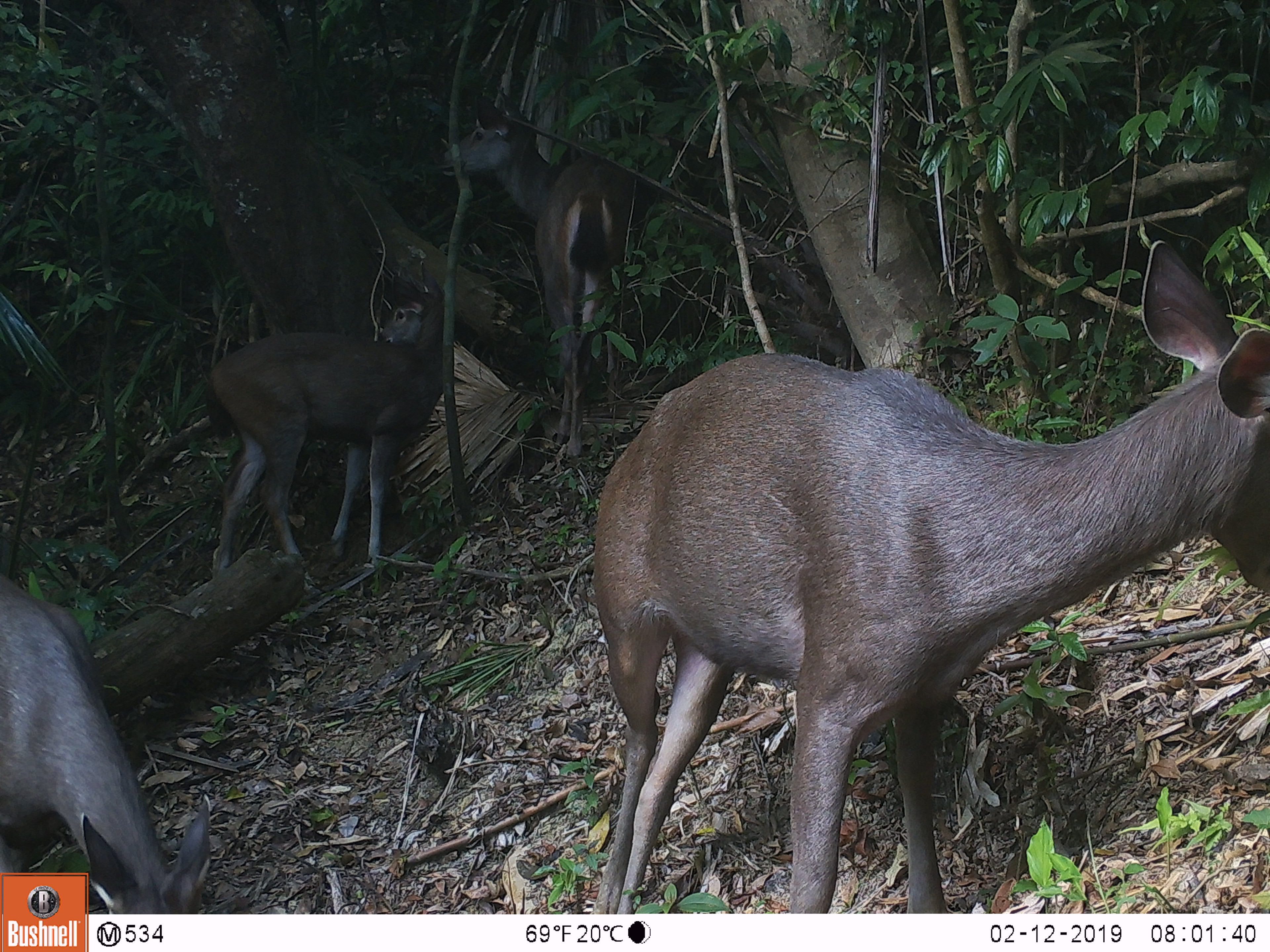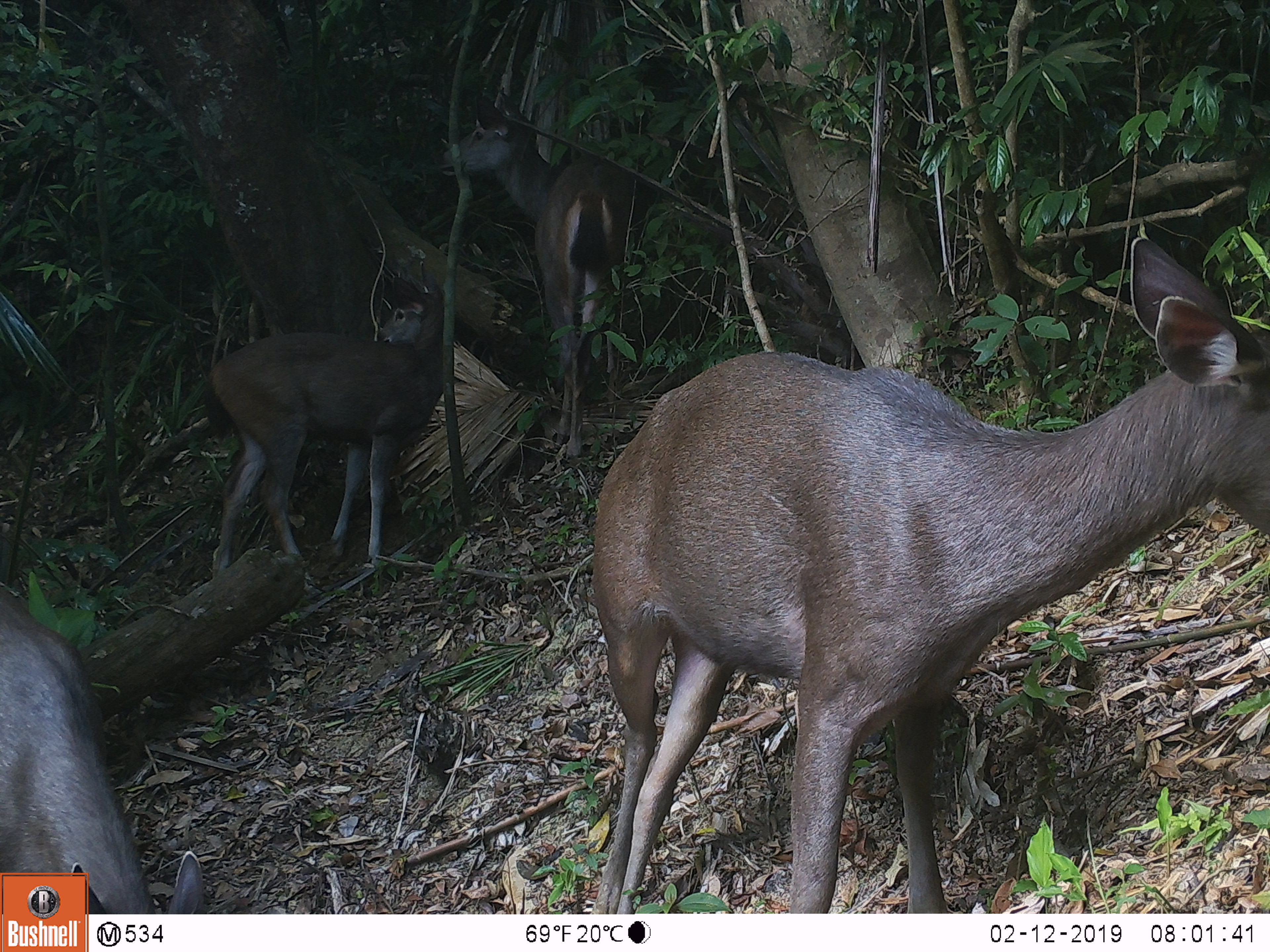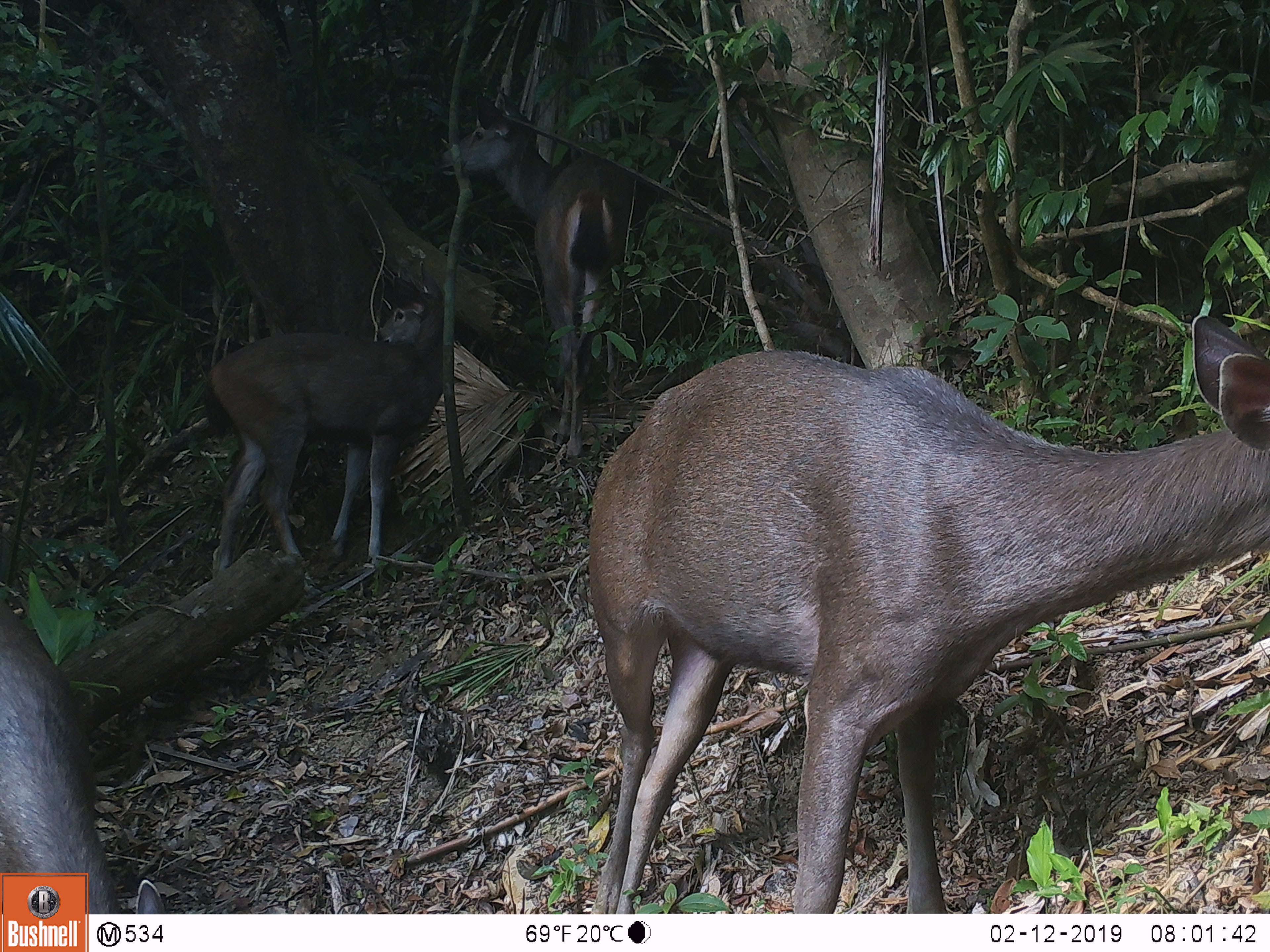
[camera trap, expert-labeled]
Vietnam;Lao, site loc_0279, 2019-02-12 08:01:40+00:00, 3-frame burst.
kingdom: Animalia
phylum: Chordata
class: Mammalia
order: Artiodactyla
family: Cervidae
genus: Rusa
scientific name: Rusa unicolor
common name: sambar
Sambar (Rusa unicolor). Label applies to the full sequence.